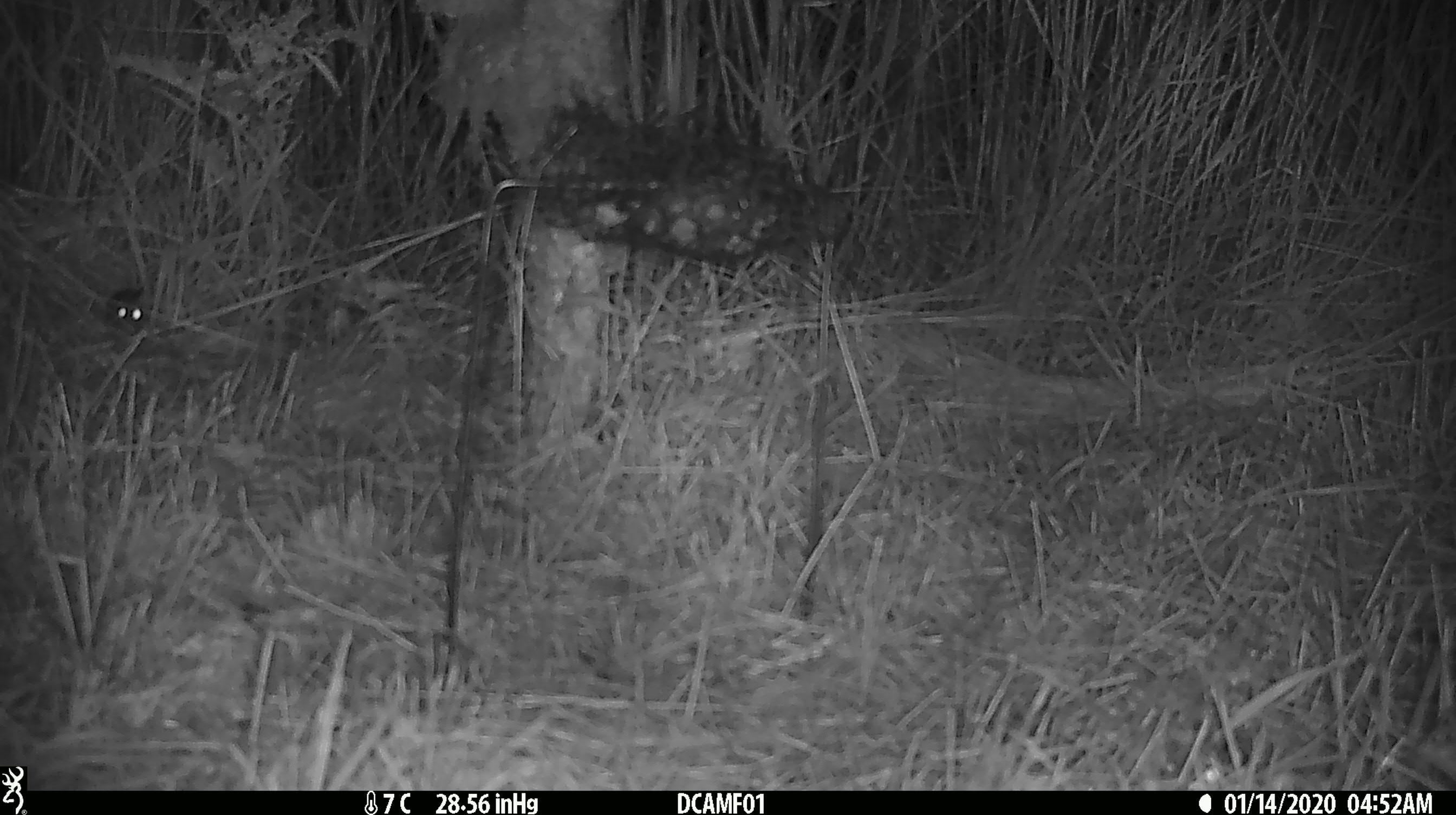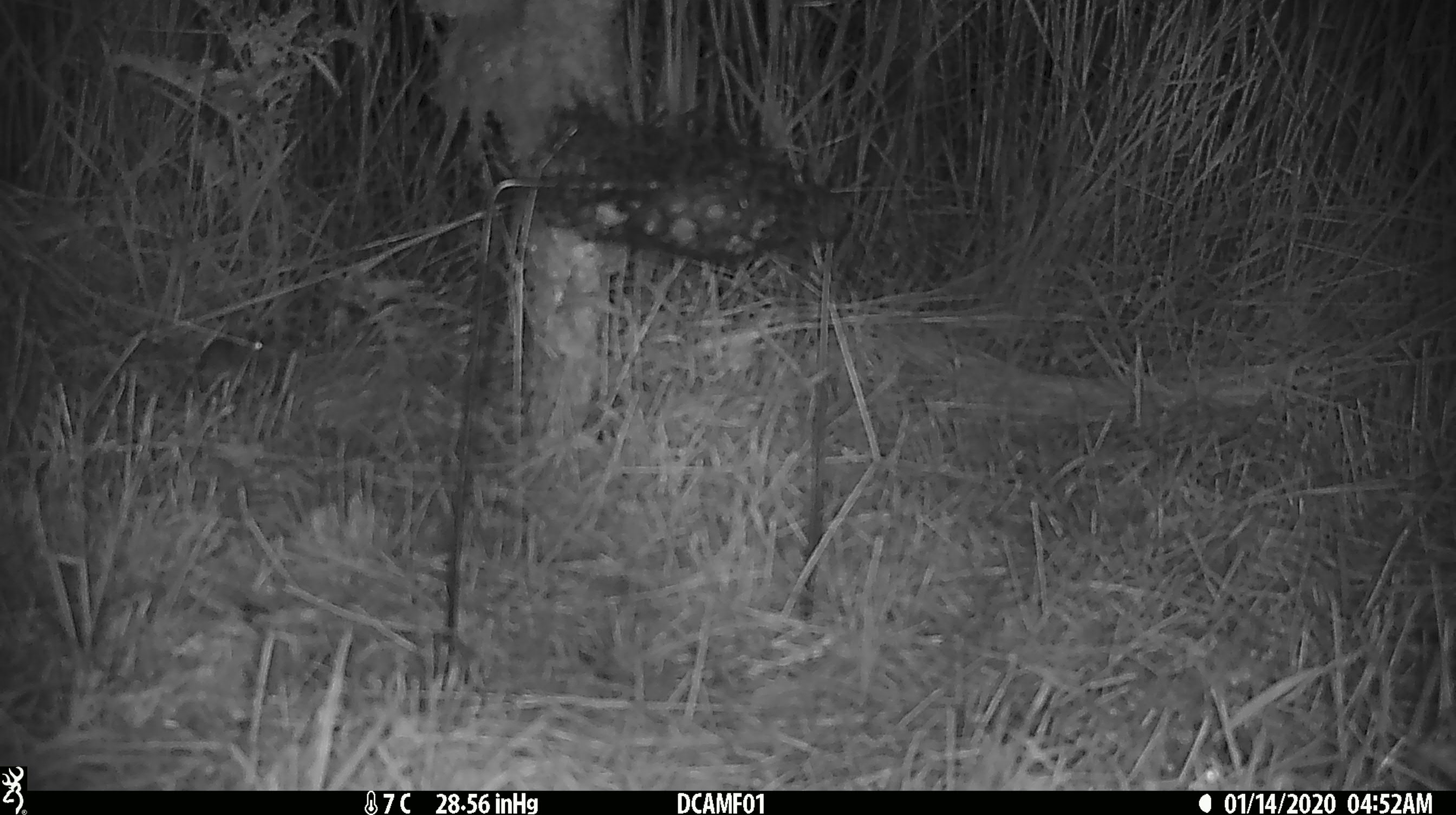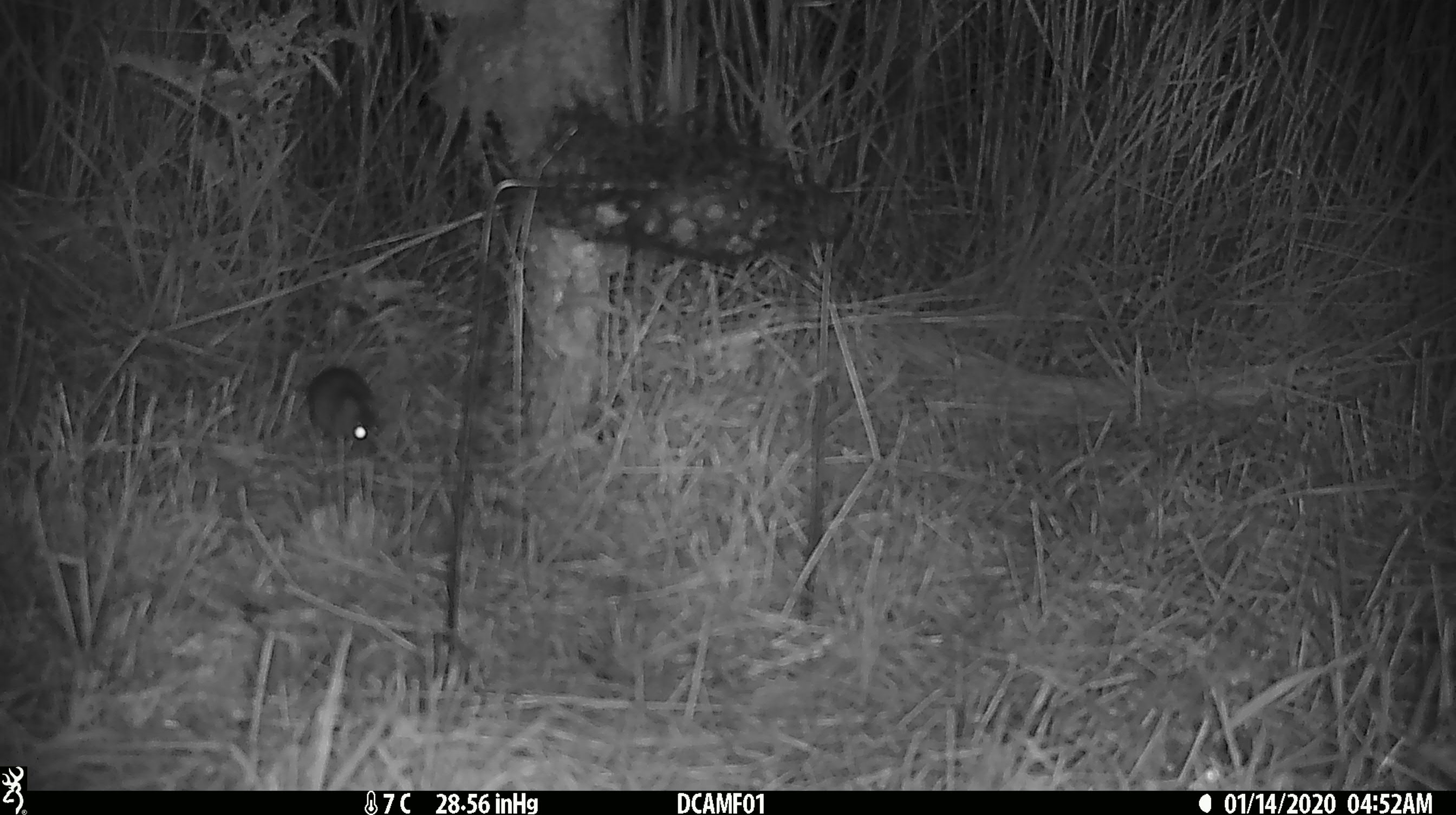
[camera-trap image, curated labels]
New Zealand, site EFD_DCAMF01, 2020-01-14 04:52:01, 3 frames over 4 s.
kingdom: Animalia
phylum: Chordata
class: Mammalia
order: Rodentia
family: Muridae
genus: Mus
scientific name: Mus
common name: mouse